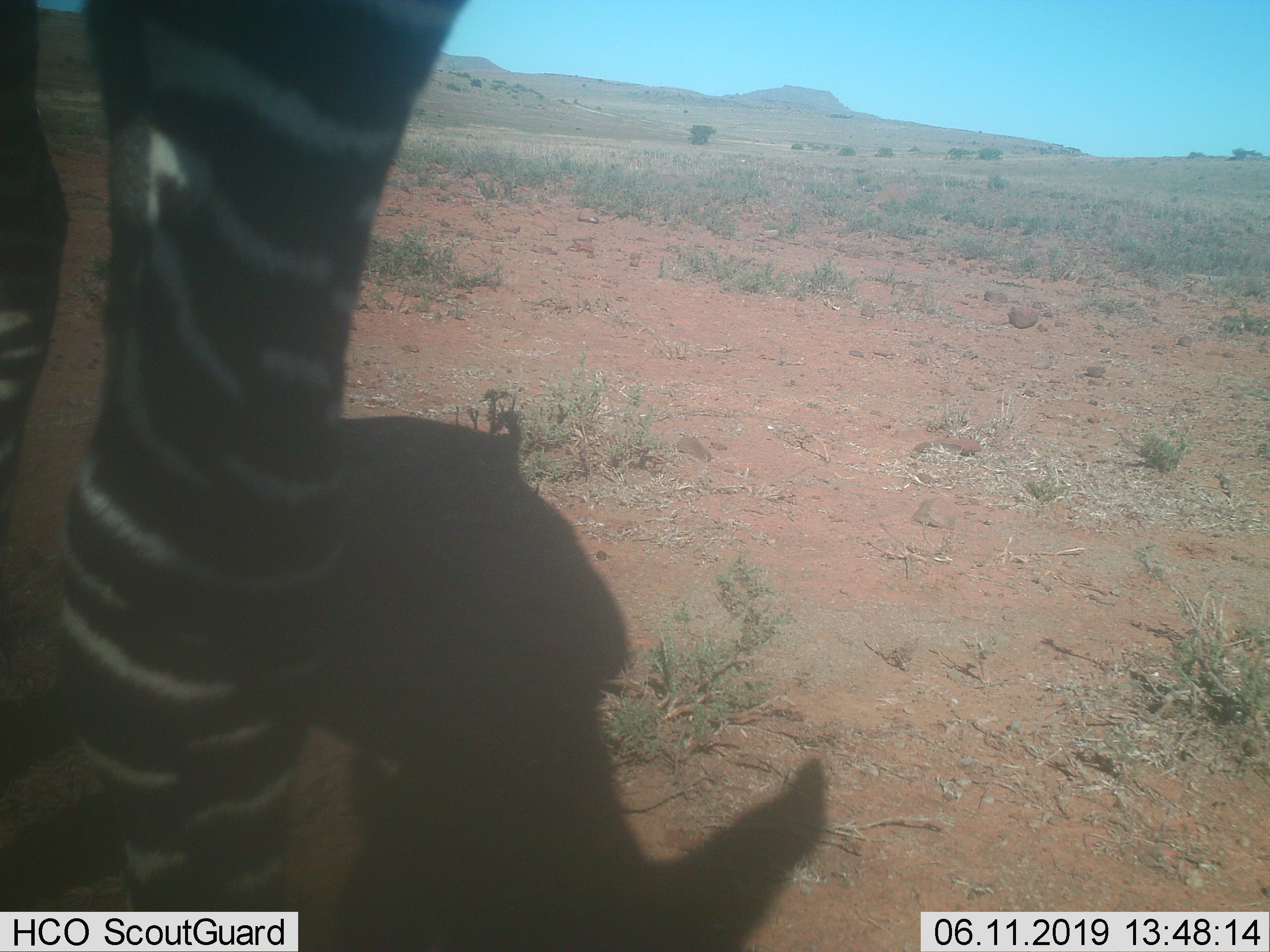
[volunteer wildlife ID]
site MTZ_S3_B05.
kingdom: Animalia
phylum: Chordata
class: Mammalia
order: Perissodactyla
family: Equidae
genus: Equus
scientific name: Equus zebra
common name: mountain zebra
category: zebramountain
Zebramountain (mountain zebra) (Equus zebra), count 1. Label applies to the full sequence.